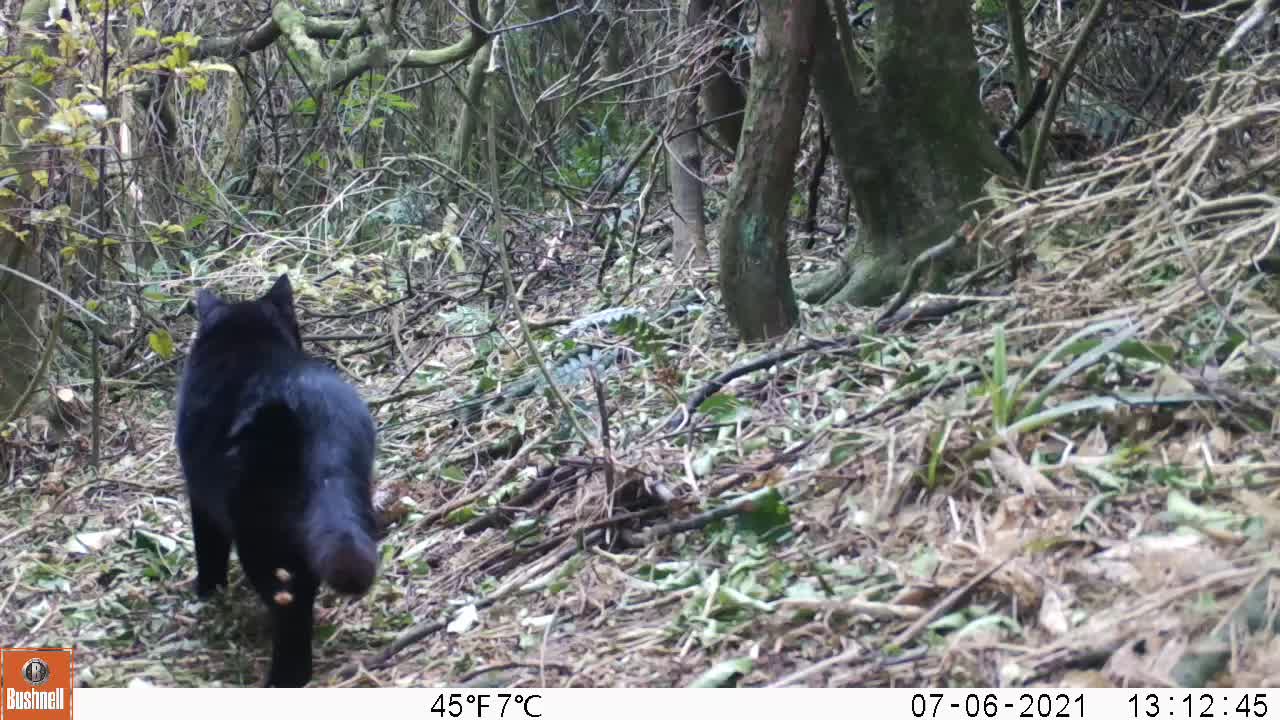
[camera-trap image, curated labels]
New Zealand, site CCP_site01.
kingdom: Animalia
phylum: Chordata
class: Mammalia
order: Carnivora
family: Felidae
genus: Felis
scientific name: Felis catus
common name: domestic cat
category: cat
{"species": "cat (domestic cat) (Felis catus)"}